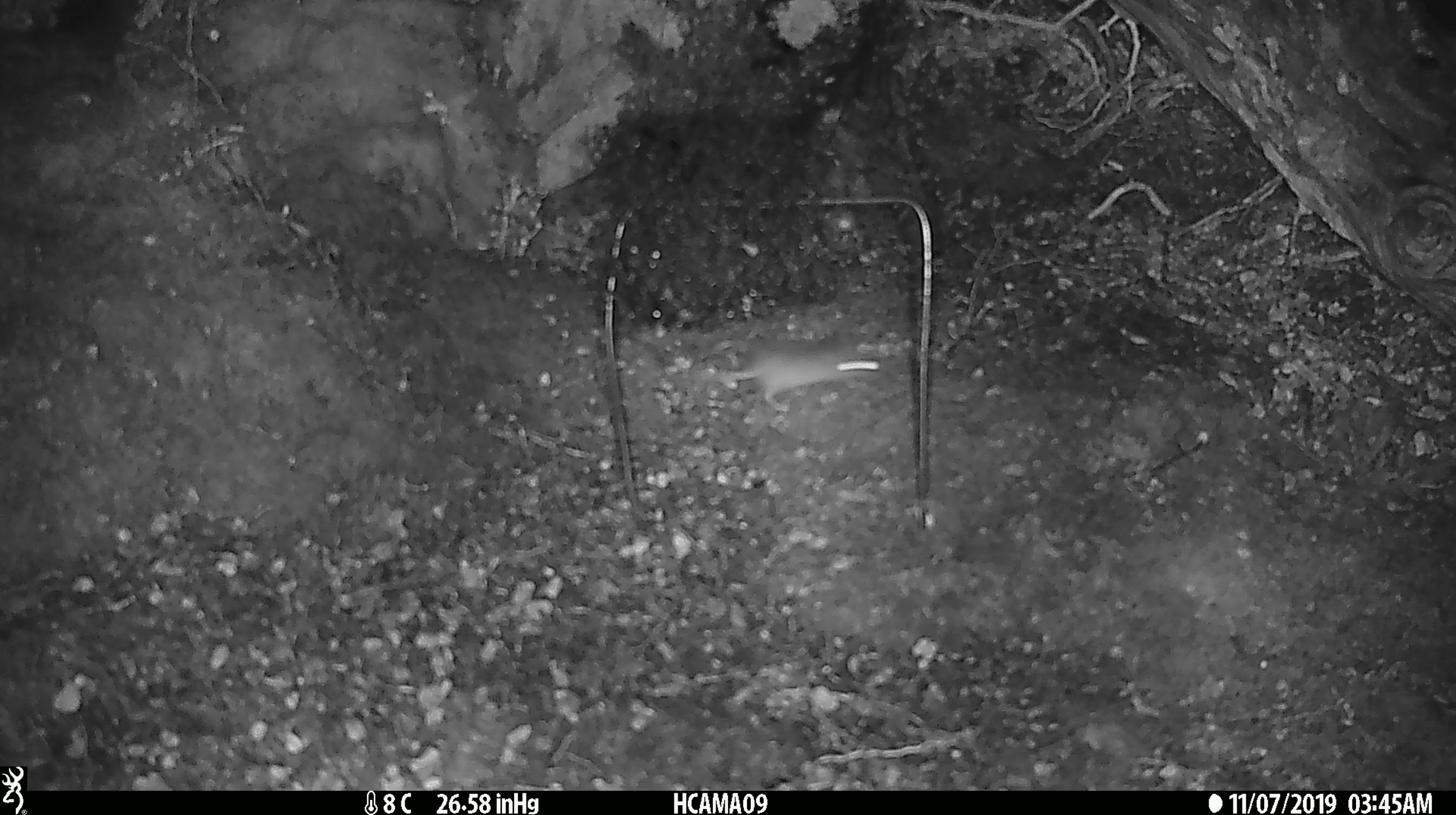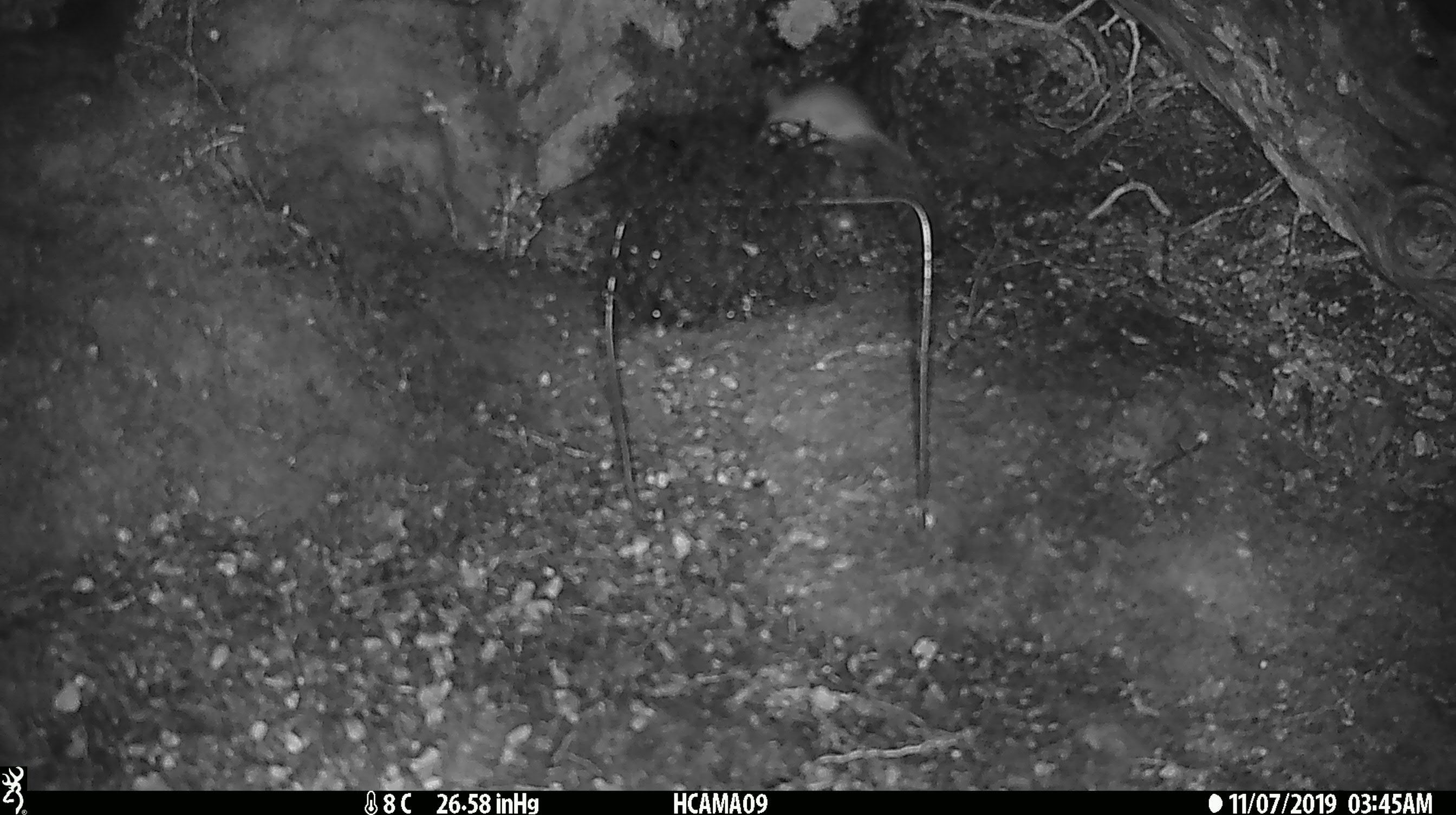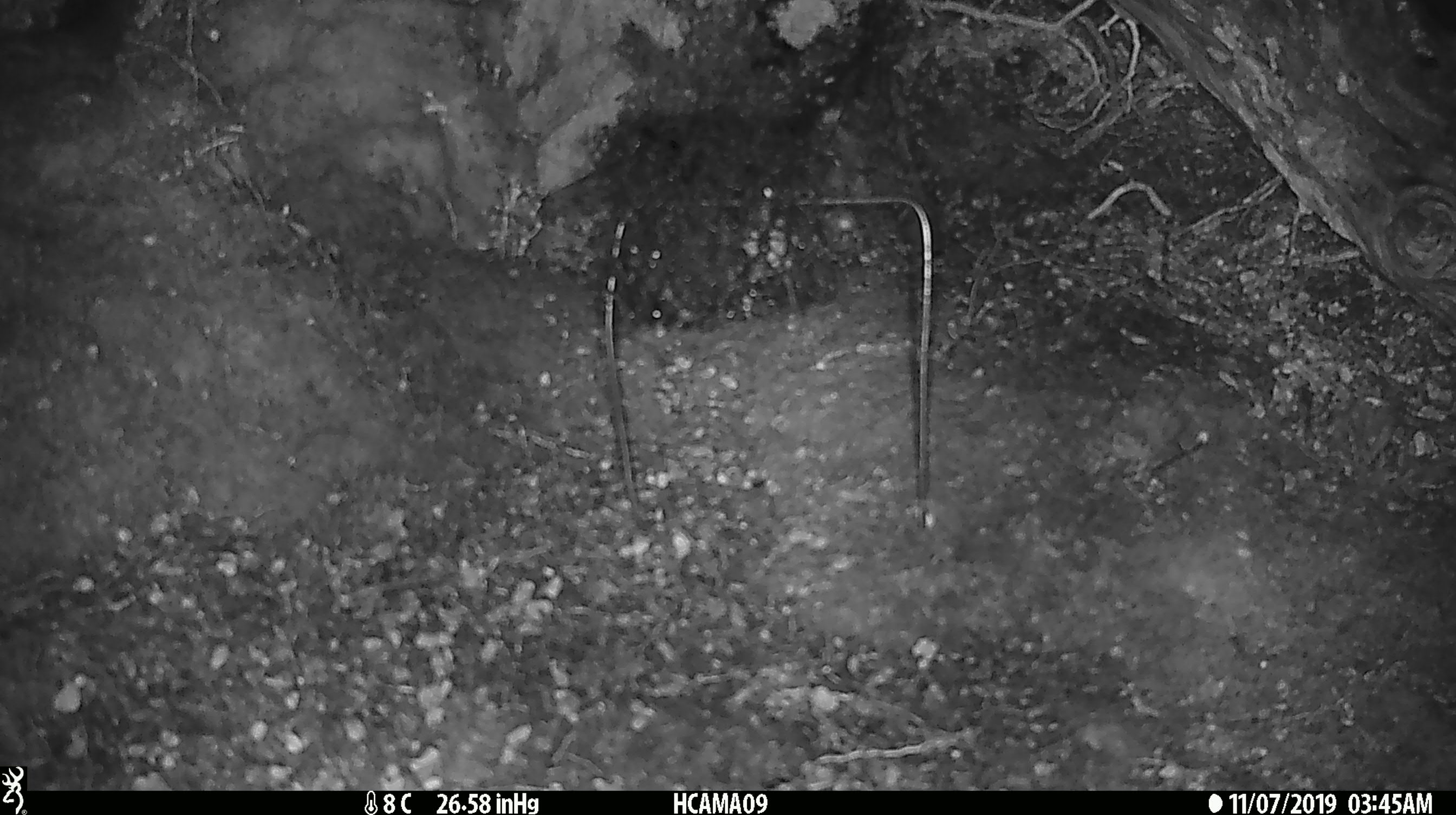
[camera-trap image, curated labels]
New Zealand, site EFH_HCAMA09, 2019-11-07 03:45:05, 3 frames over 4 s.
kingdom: Animalia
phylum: Chordata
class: Mammalia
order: Rodentia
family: Muridae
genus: Mus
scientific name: Mus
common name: mouse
Mouse (Mus).